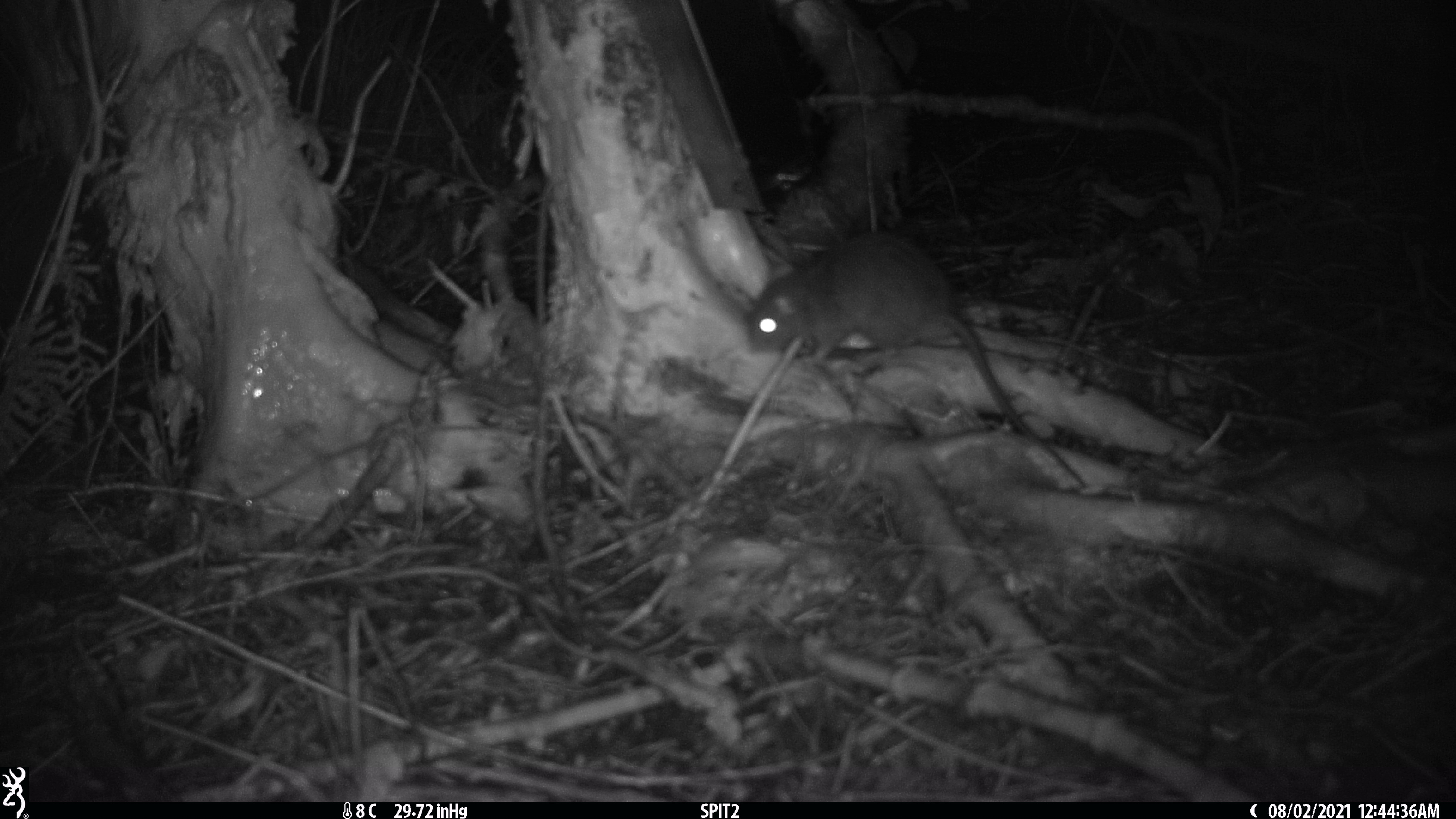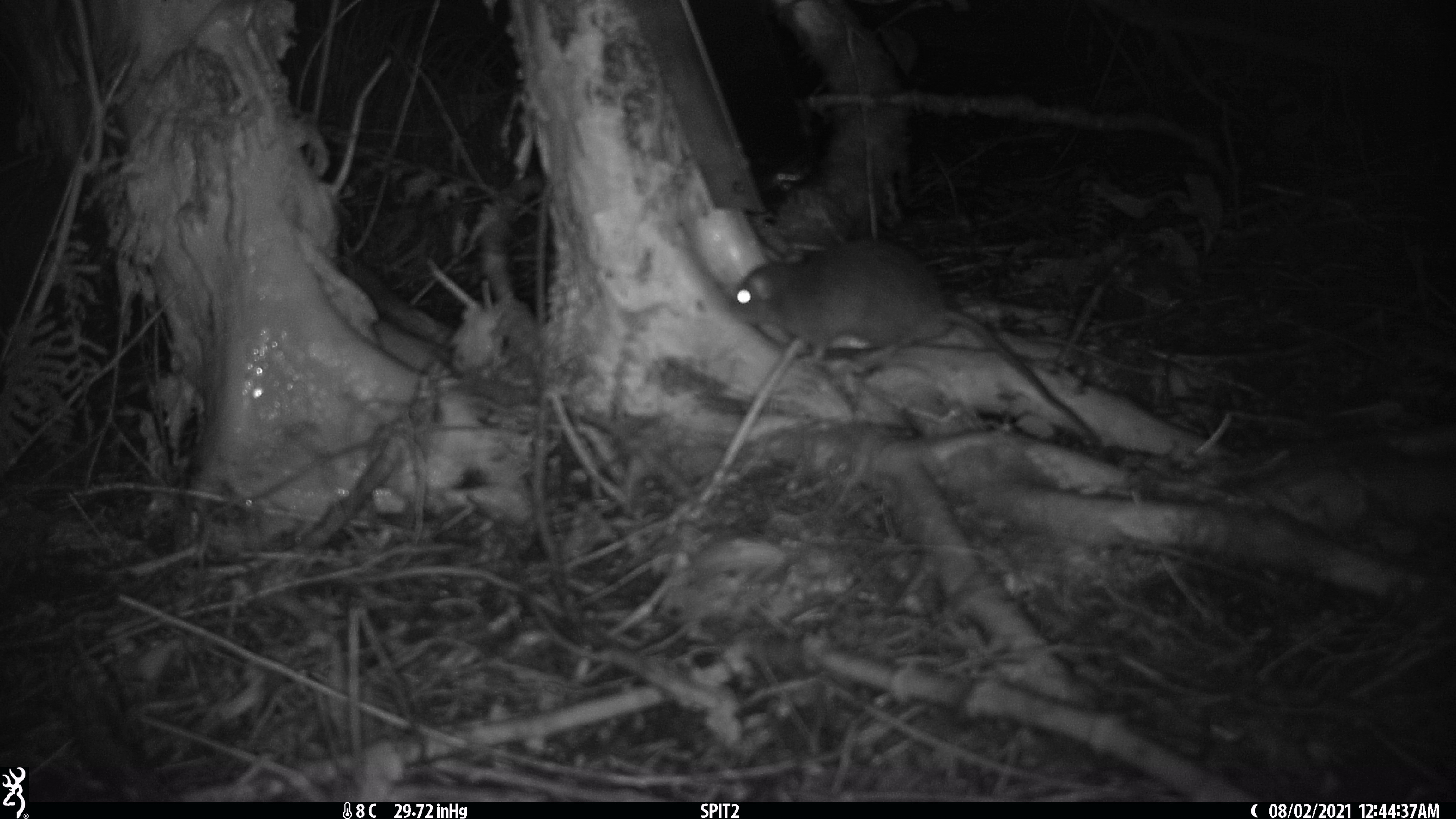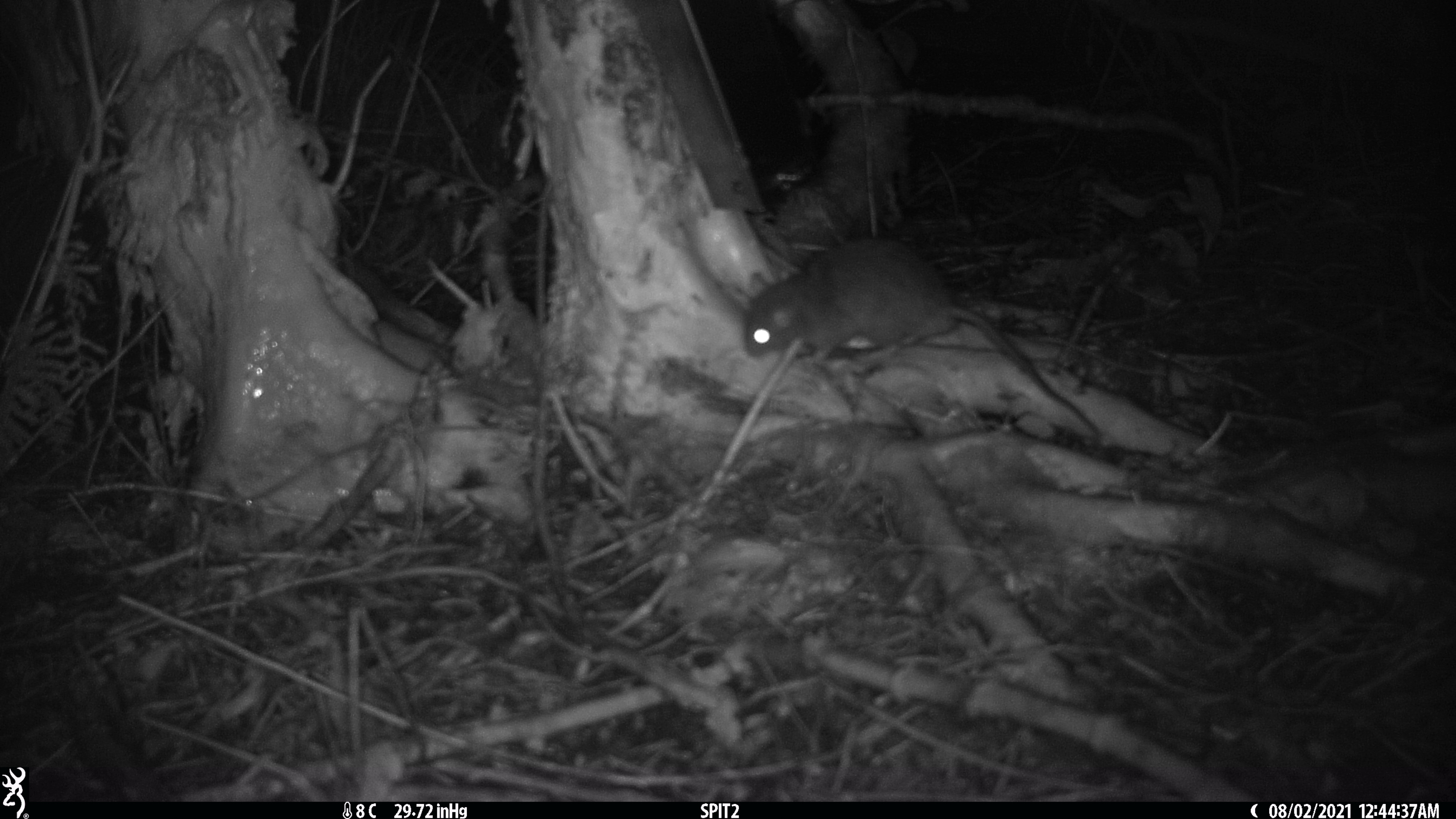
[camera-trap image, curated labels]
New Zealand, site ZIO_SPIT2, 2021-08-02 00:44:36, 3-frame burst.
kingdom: Animalia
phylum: Chordata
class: Mammalia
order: Rodentia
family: Muridae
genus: Rattus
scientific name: Rattus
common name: rat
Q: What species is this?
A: Rat (Rattus).